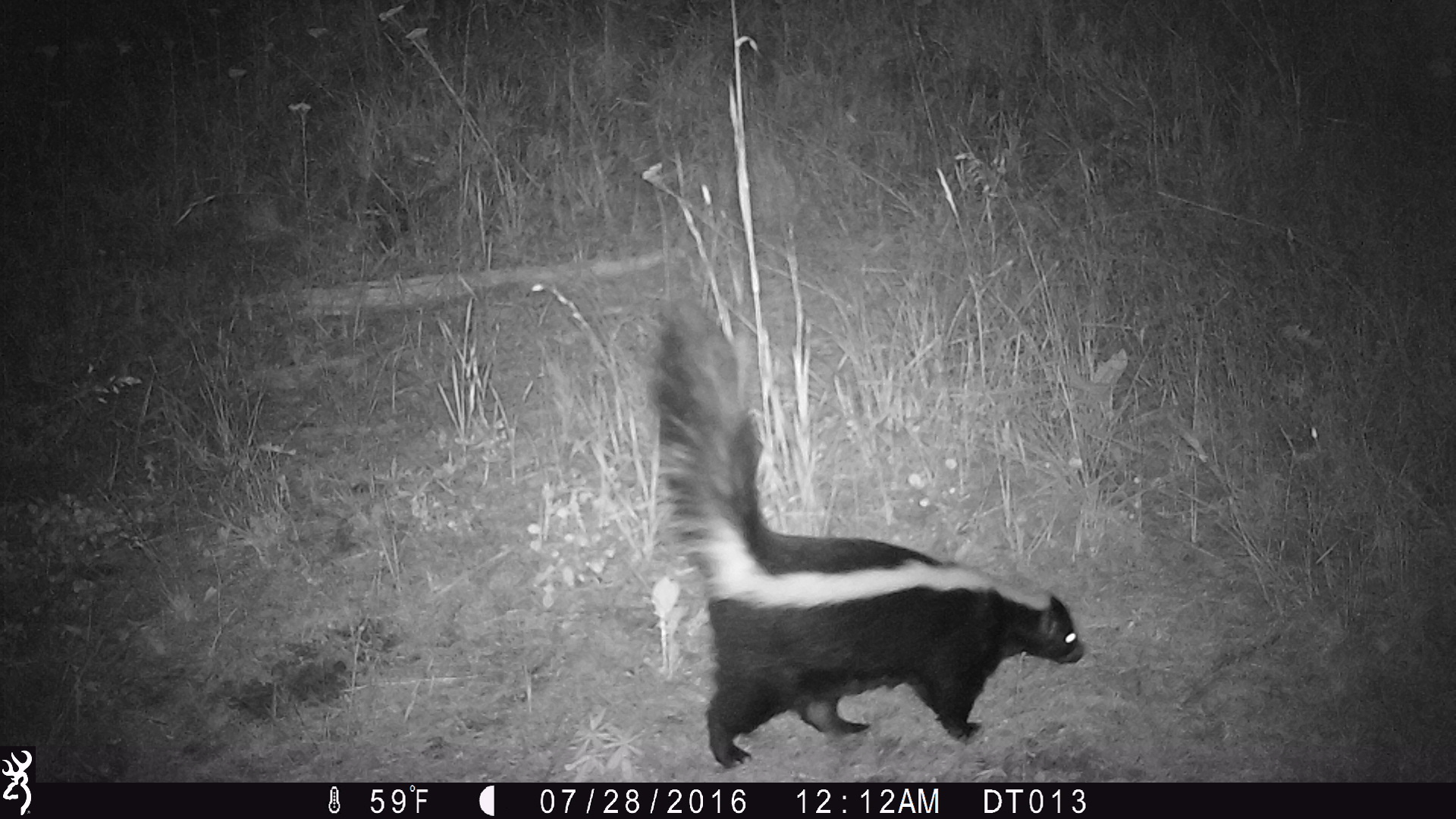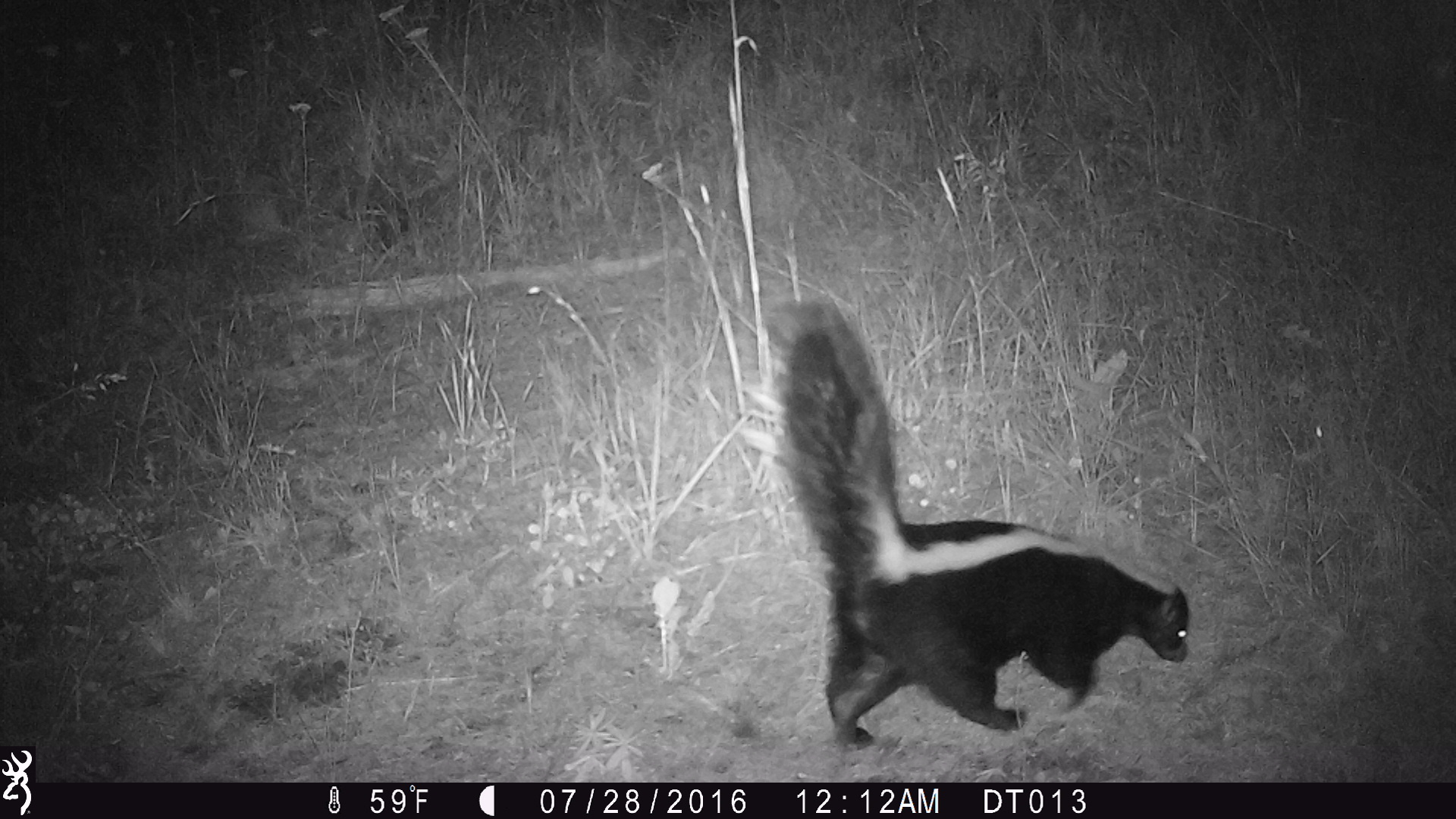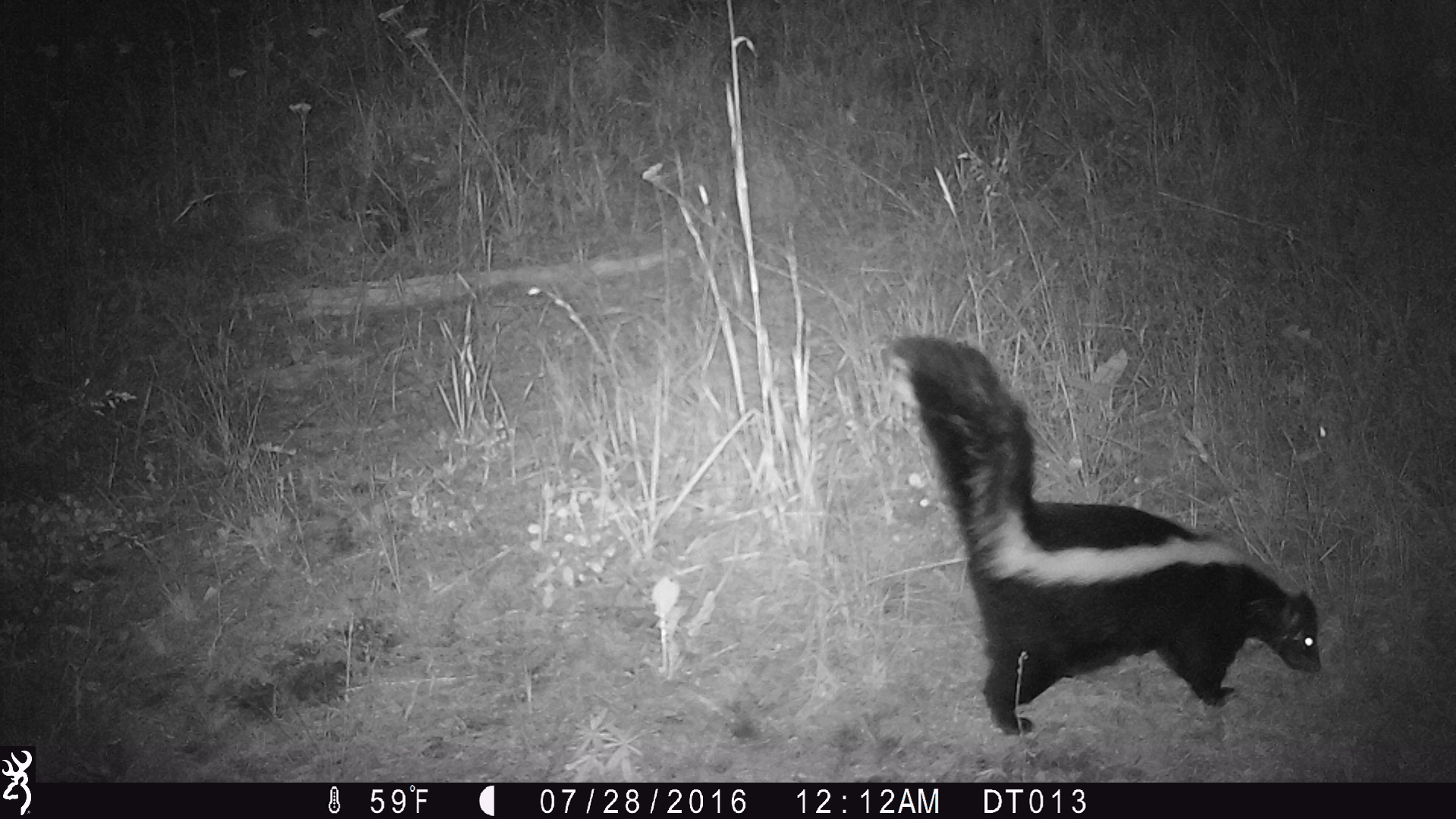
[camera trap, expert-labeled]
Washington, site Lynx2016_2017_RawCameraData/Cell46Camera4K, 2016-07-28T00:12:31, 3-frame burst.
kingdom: Animalia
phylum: Chordata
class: Mammalia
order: Carnivora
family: Mephitidae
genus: Mephitis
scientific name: Mephitis mephitis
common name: striped skunk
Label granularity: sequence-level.